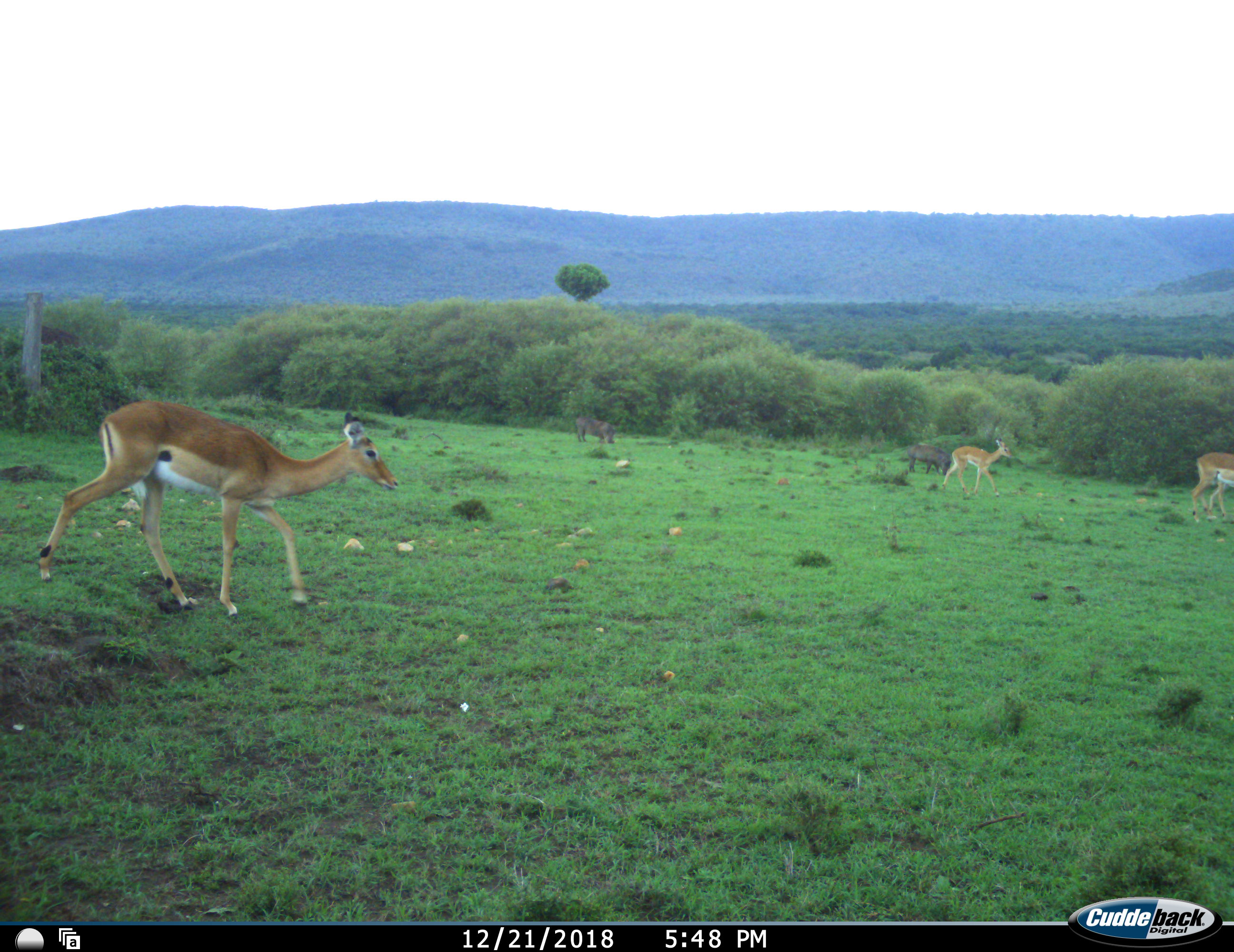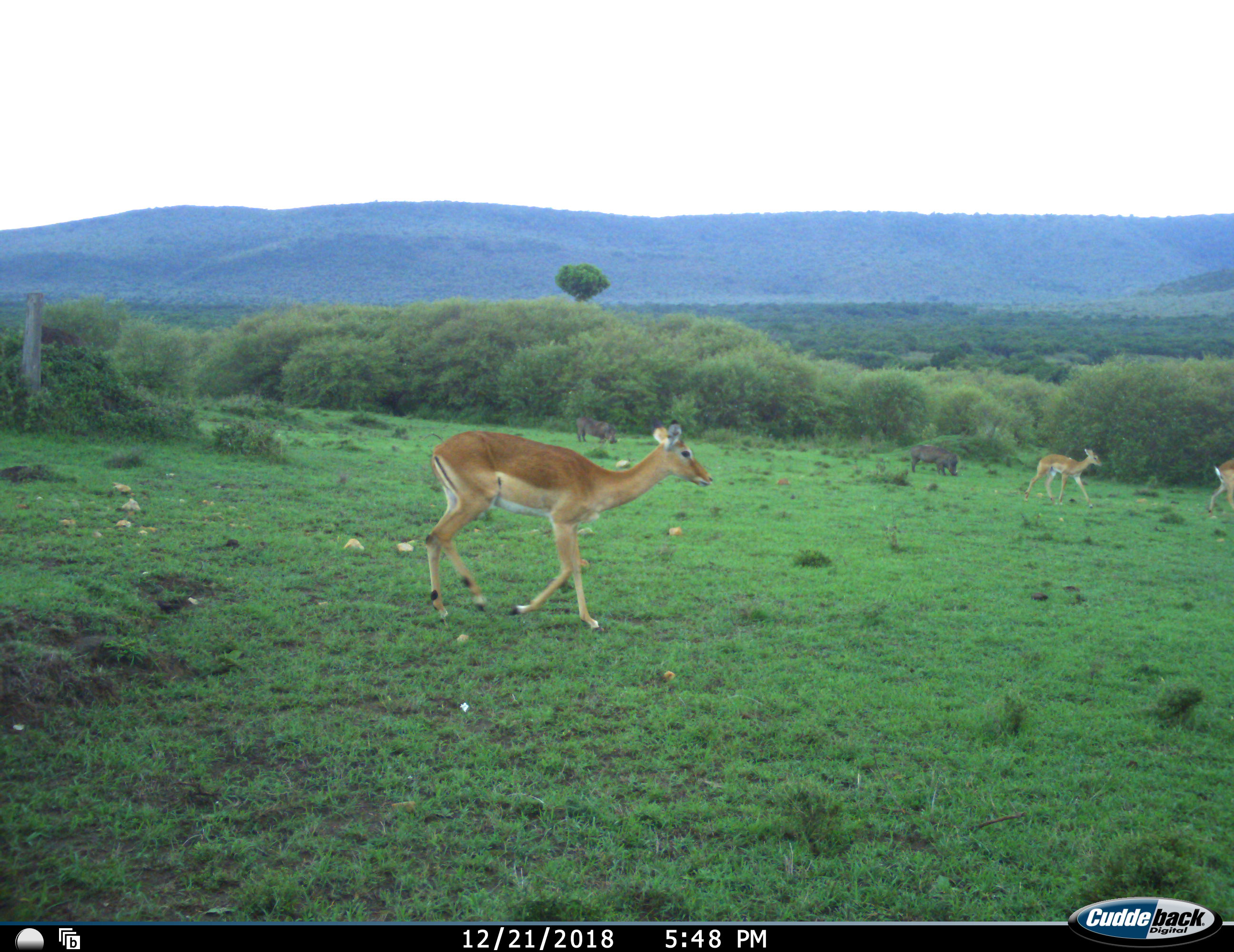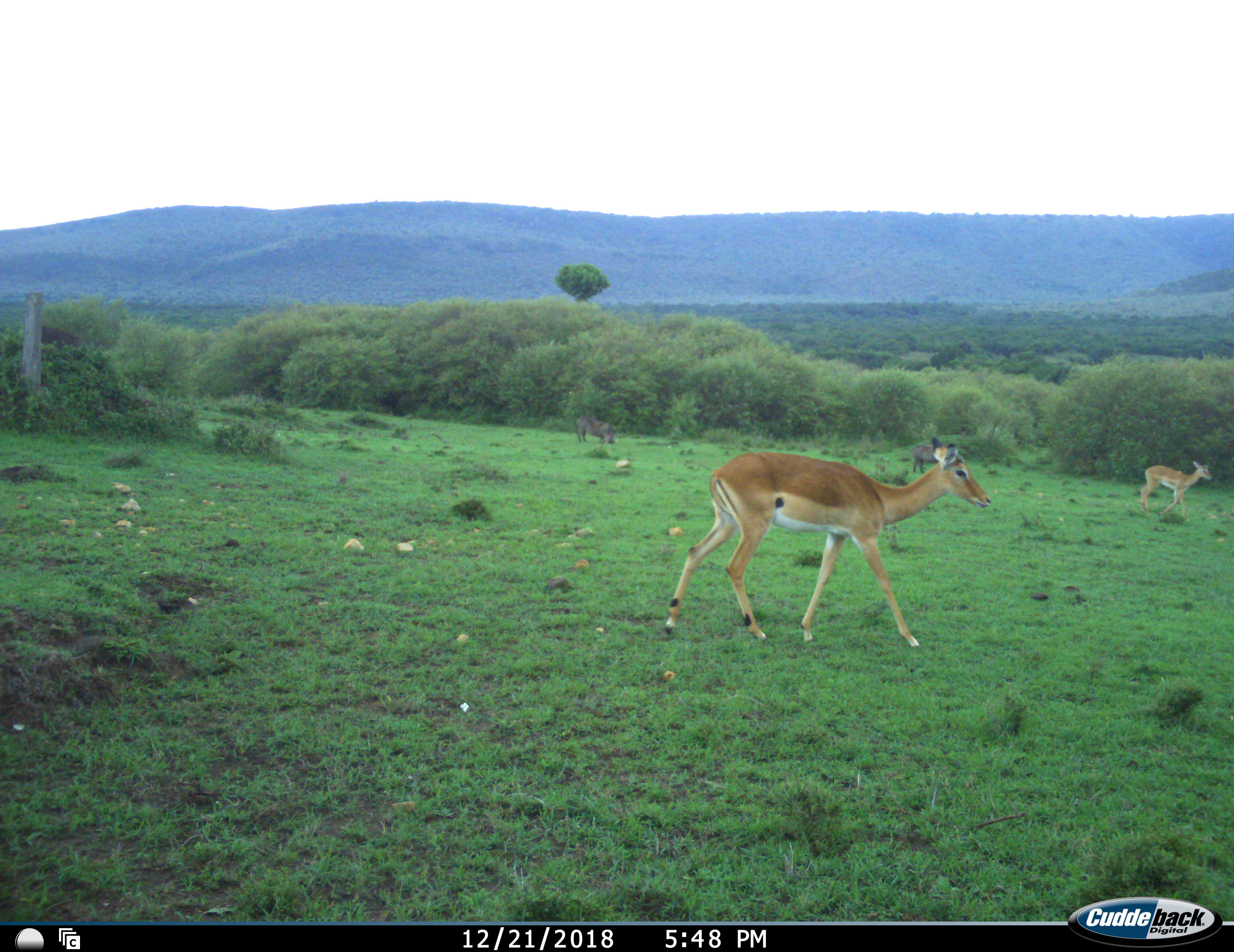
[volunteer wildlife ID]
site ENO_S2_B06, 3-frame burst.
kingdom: Animalia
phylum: Chordata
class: Mammalia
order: Artiodactyla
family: Bovidae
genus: Aepyceros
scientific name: Aepyceros melampus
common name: impala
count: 3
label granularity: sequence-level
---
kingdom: Animalia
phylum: Chordata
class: Mammalia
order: Artiodactyla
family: Suidae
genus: Phacochoerus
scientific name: Phacochoerus africanus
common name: warthog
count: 2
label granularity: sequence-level